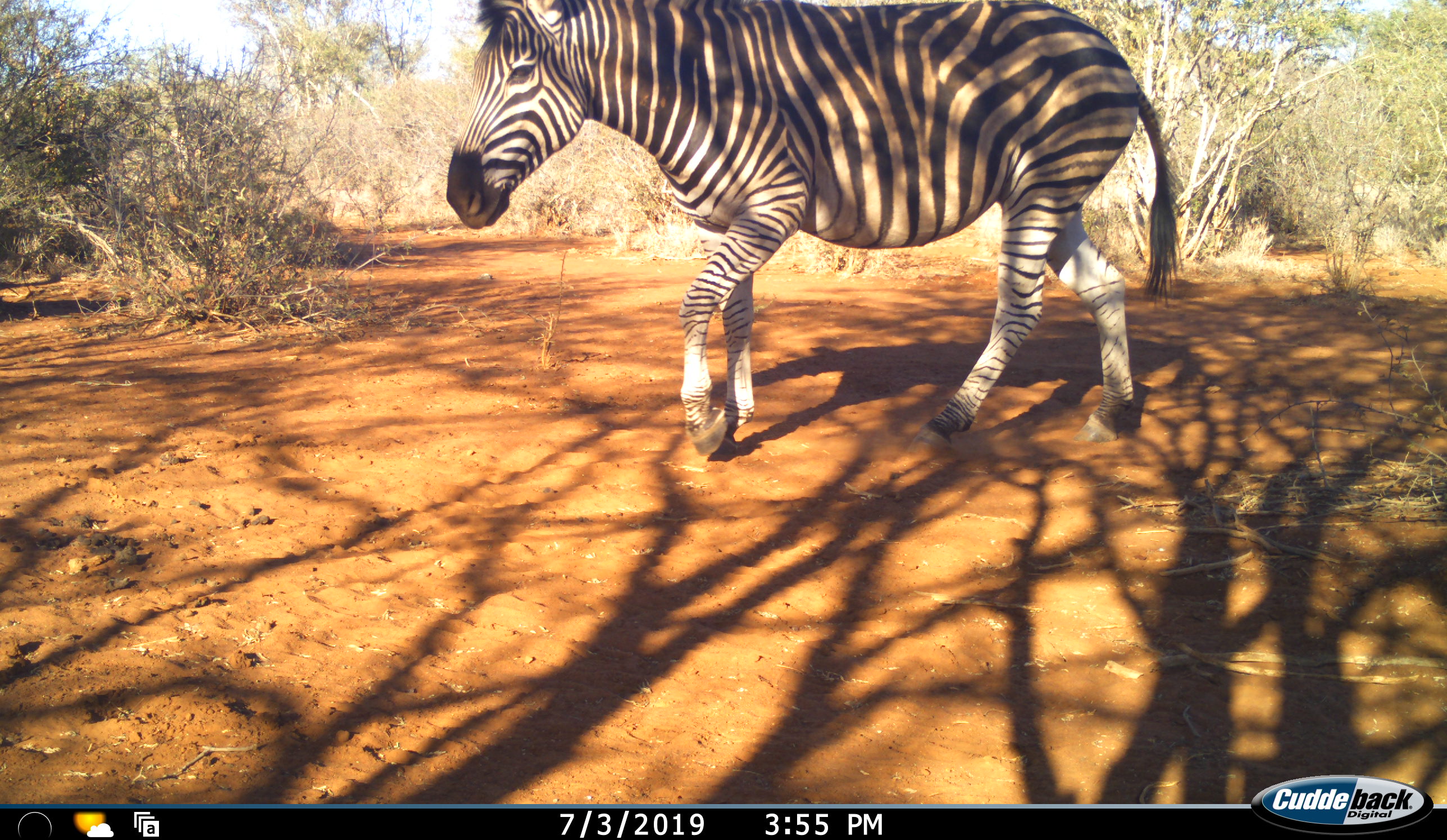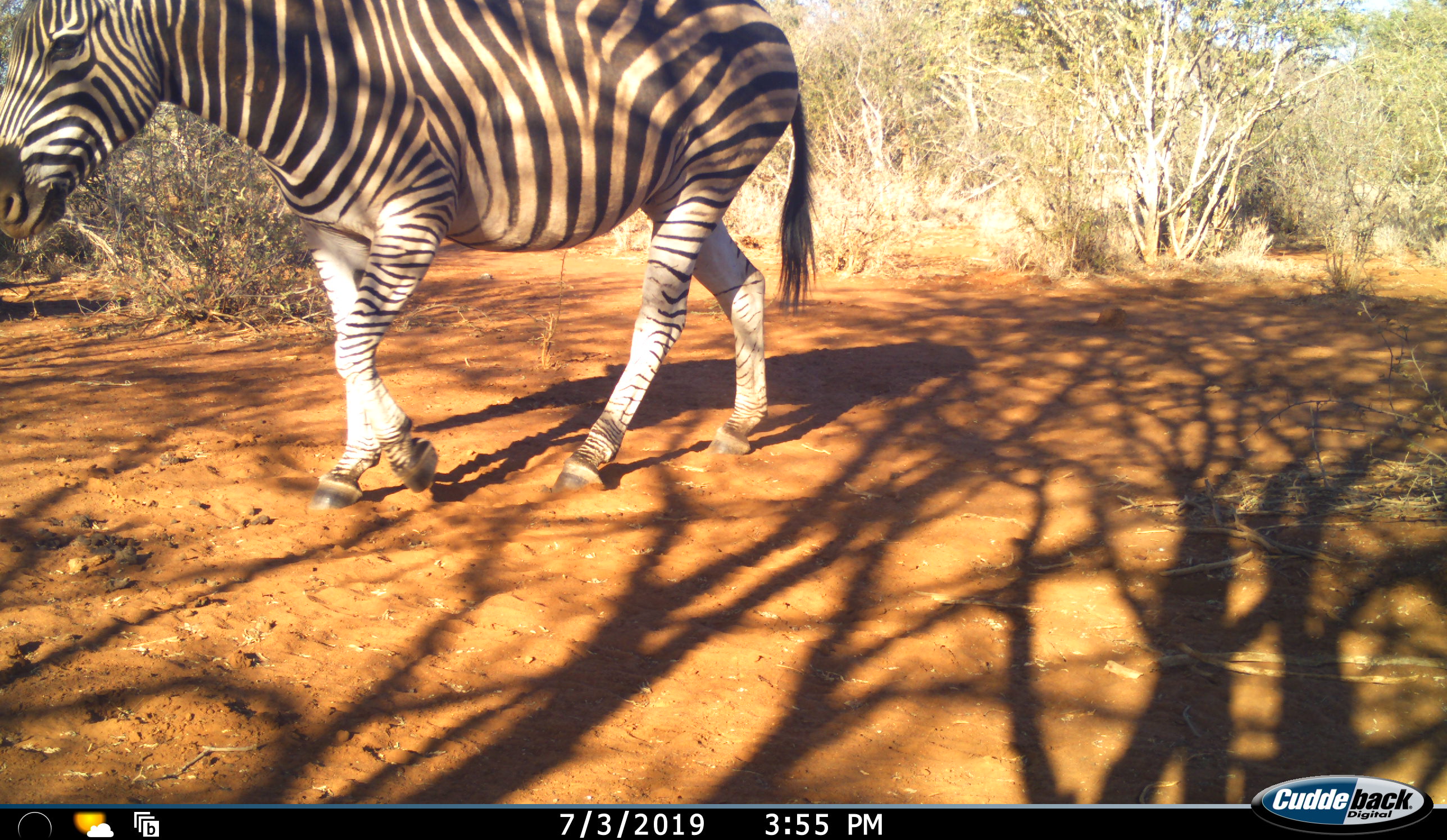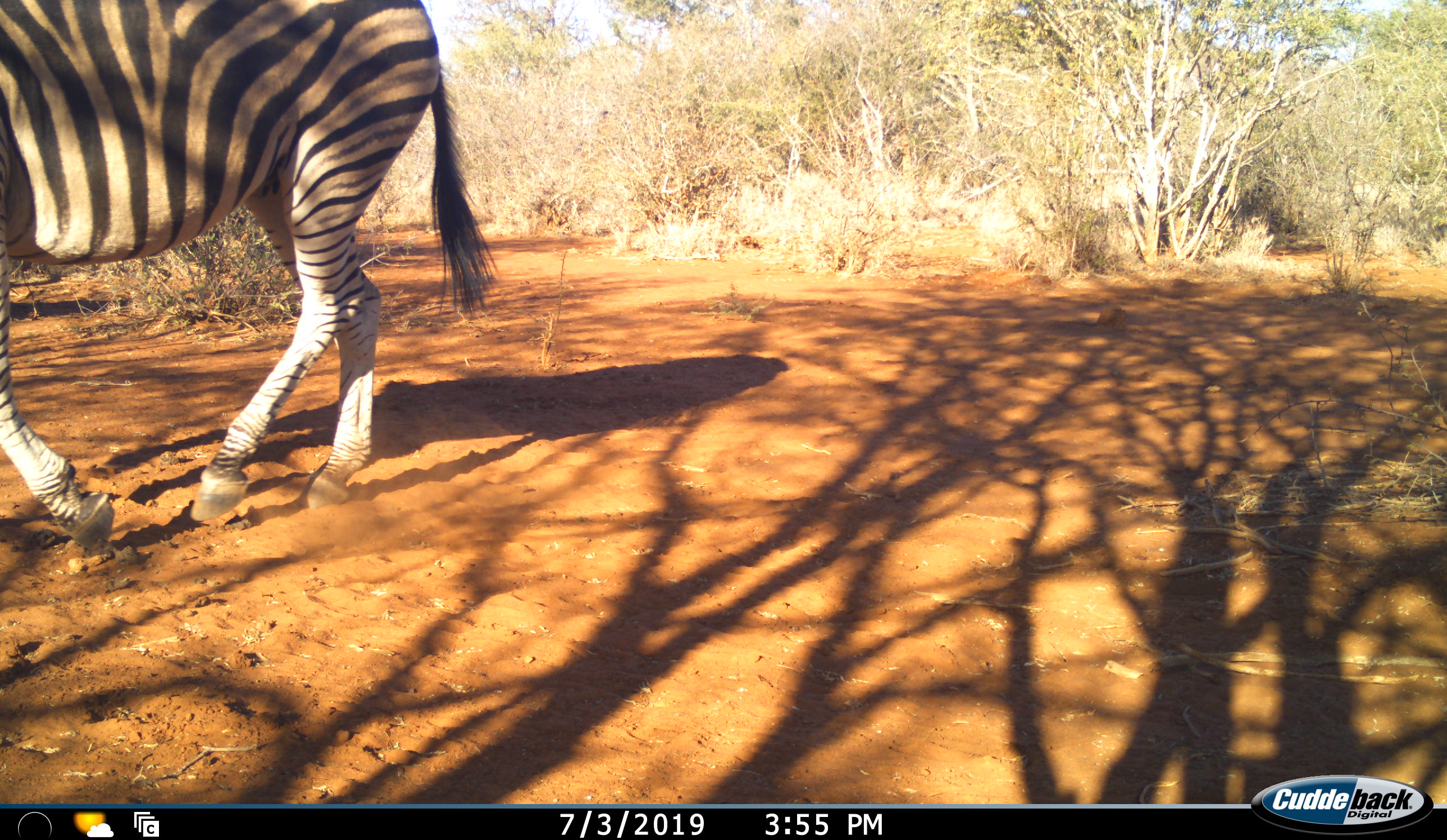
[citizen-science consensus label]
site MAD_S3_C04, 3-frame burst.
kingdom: Animalia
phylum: Chordata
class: Mammalia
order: Perissodactyla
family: Equidae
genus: Equus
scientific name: Equus quagga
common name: plains zebra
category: zebraplains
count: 1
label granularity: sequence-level